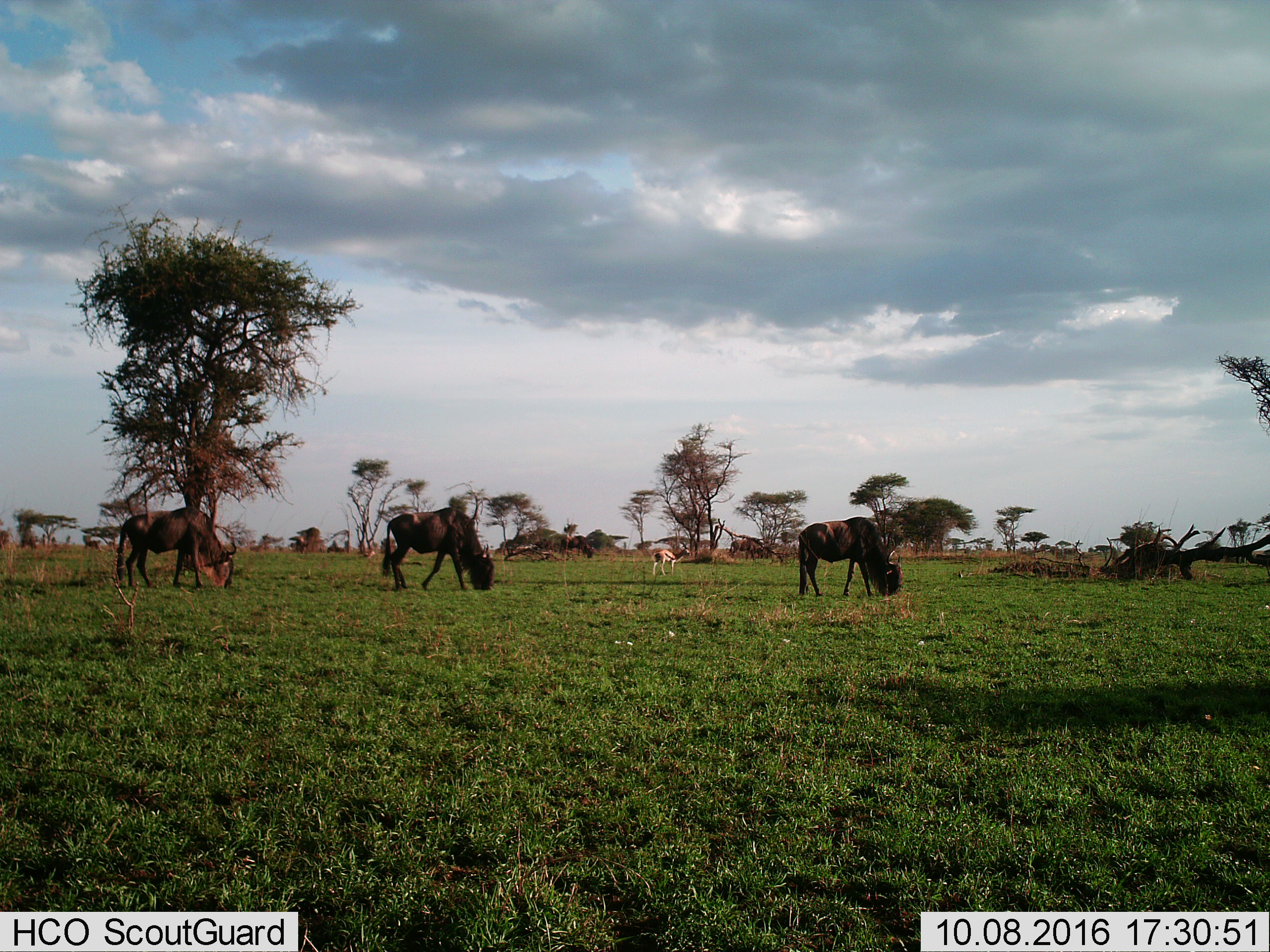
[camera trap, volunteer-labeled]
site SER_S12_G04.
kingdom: Animalia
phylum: Chordata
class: Mammalia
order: Artiodactyla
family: Bovidae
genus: Eudorcas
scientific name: Eudorcas thomsonii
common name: thomson's gazelle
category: gazellethomsons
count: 1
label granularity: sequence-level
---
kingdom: Animalia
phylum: Chordata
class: Mammalia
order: Artiodactyla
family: Bovidae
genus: Connochaetes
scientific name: Connochaetes taurinus taurinus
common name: blue wildebeest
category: wildebeestblue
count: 5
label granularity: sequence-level